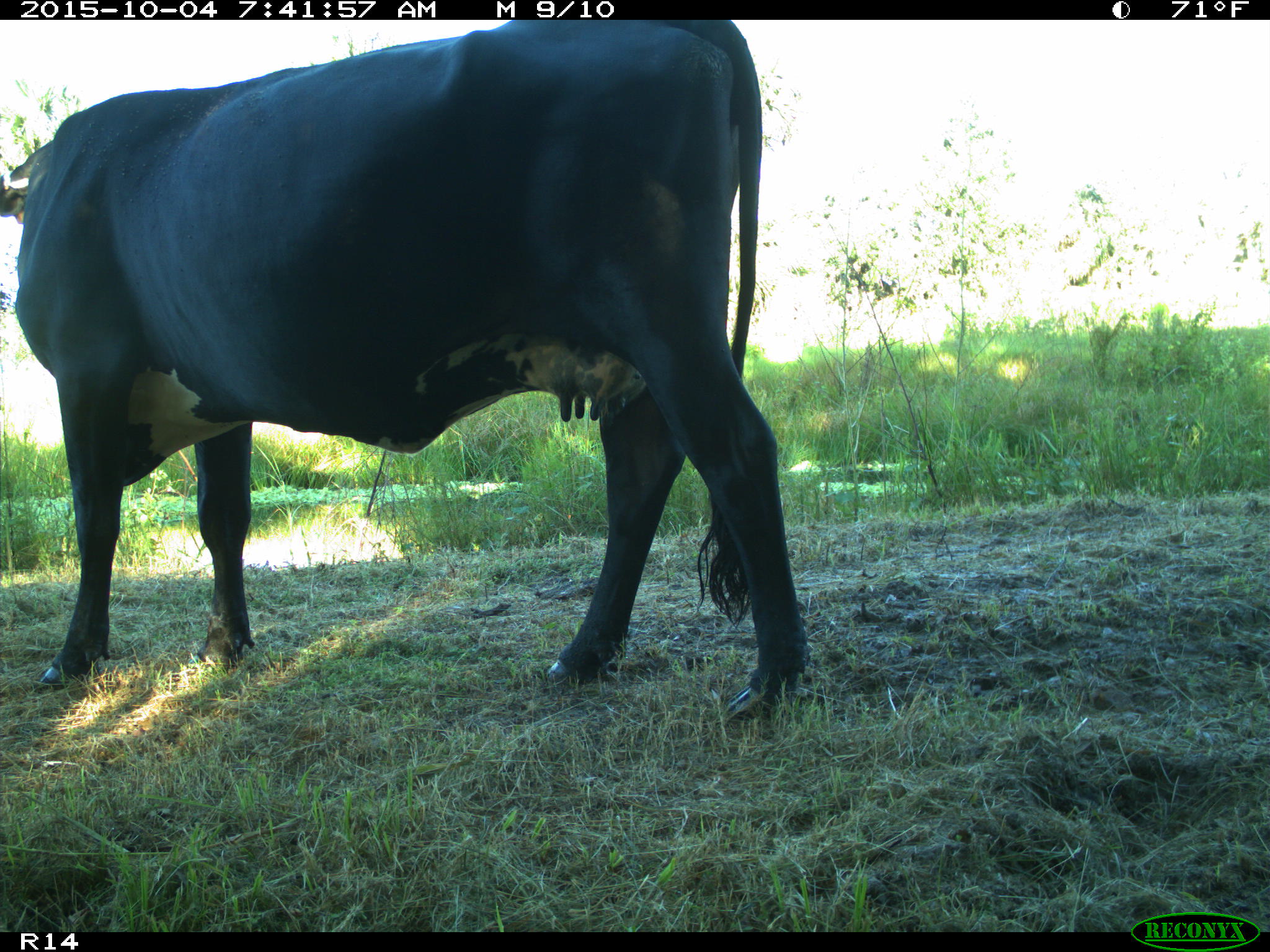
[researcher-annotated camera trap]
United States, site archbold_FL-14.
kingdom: Animalia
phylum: Chordata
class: Mammalia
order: Artiodactyla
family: Bovidae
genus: Bos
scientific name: Bos taurus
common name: domestic cow